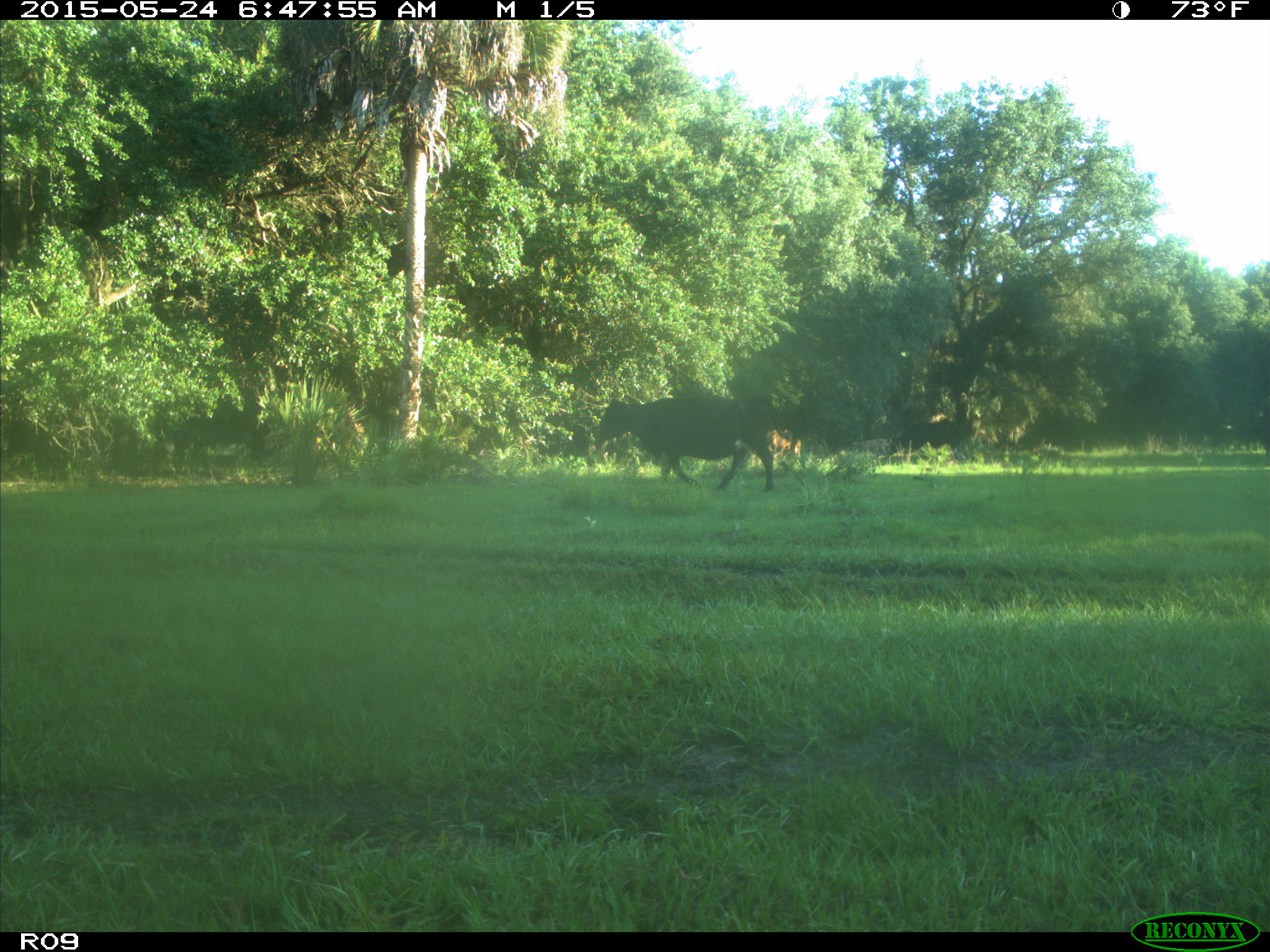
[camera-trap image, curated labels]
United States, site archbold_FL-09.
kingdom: Animalia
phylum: Chordata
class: Mammalia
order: Artiodactyla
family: Bovidae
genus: Bos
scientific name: Bos taurus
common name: domestic cow